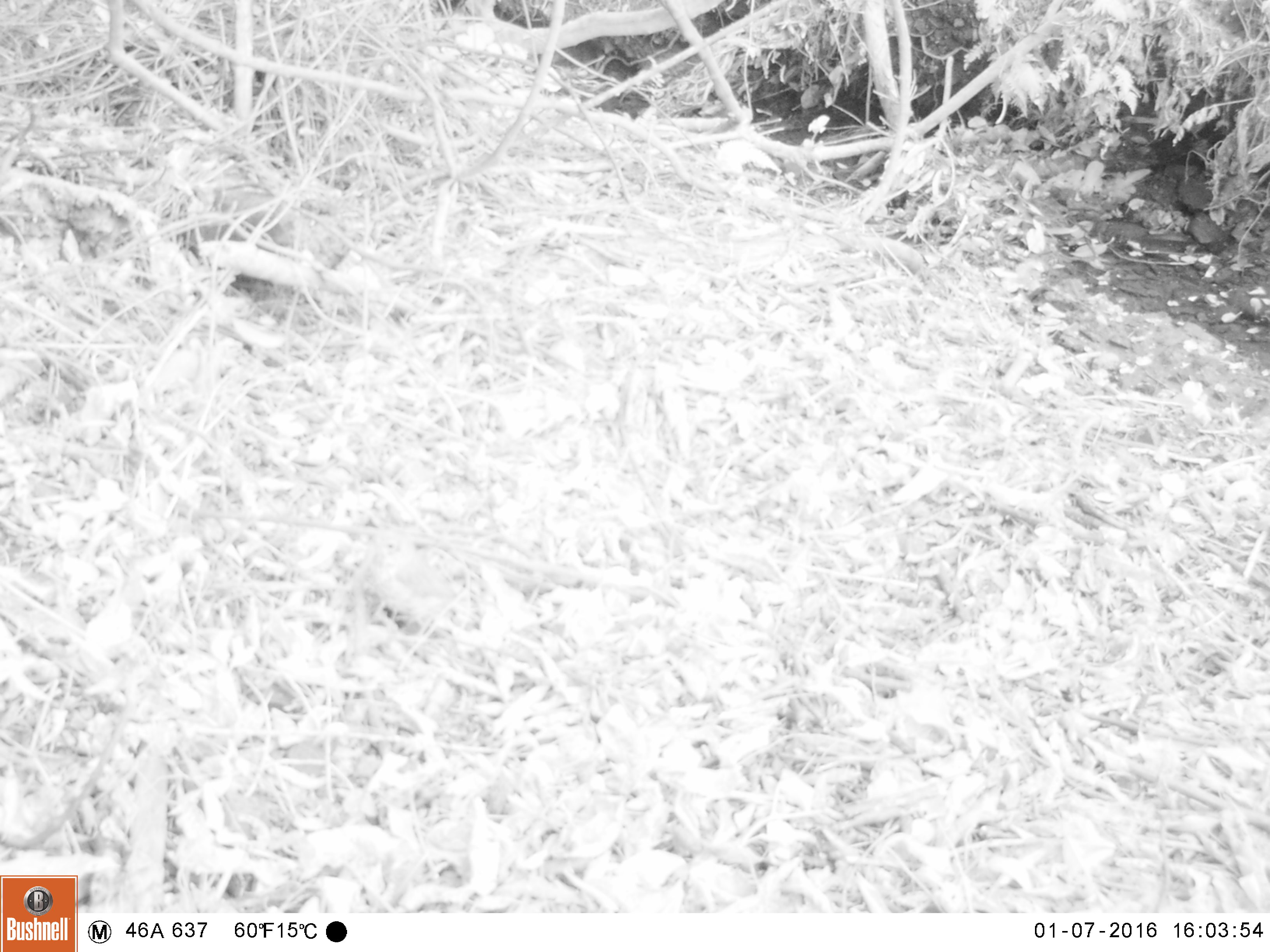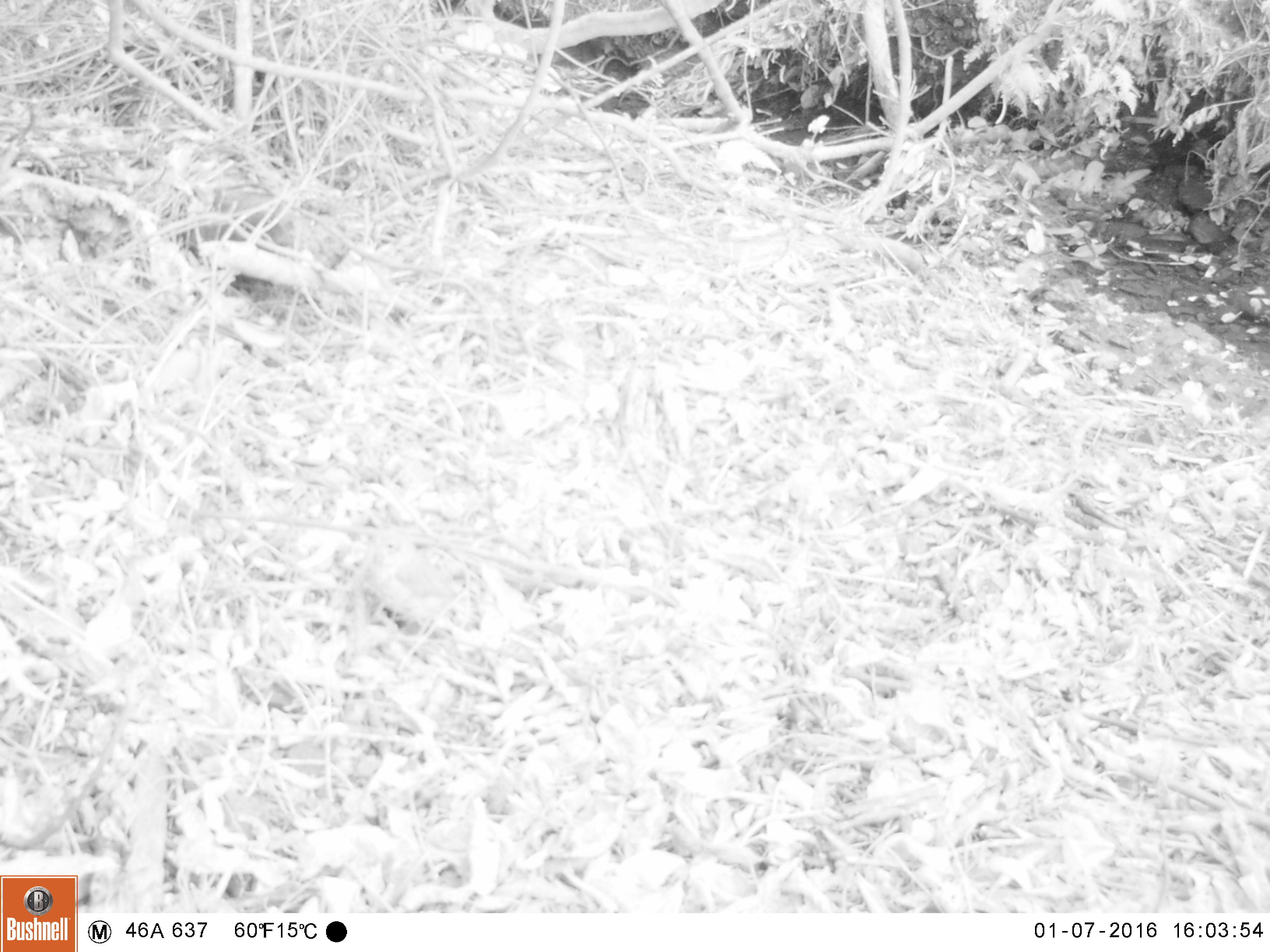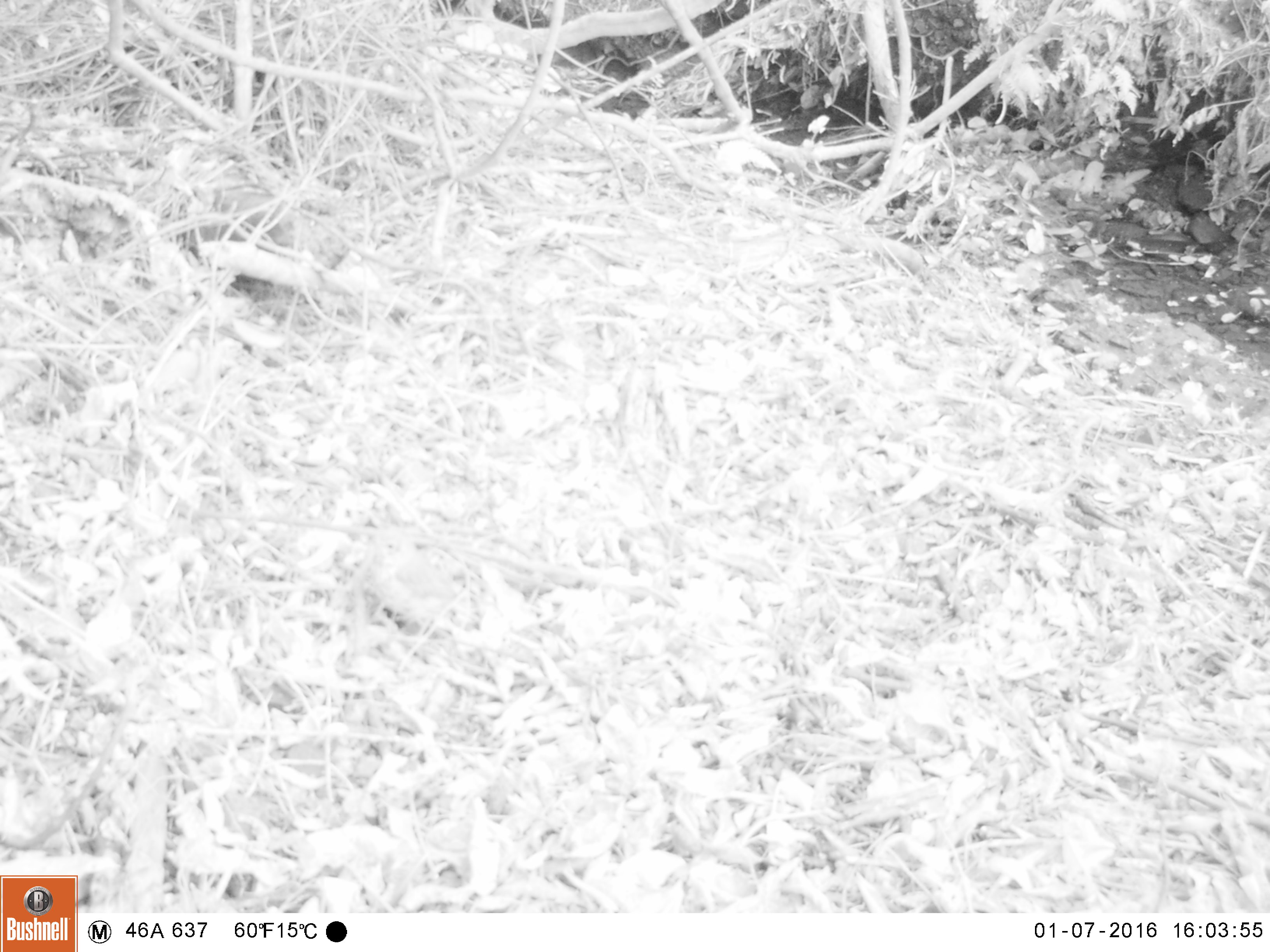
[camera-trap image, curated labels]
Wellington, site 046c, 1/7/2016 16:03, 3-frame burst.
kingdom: Animalia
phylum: Chordata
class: Aves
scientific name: Aves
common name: bird